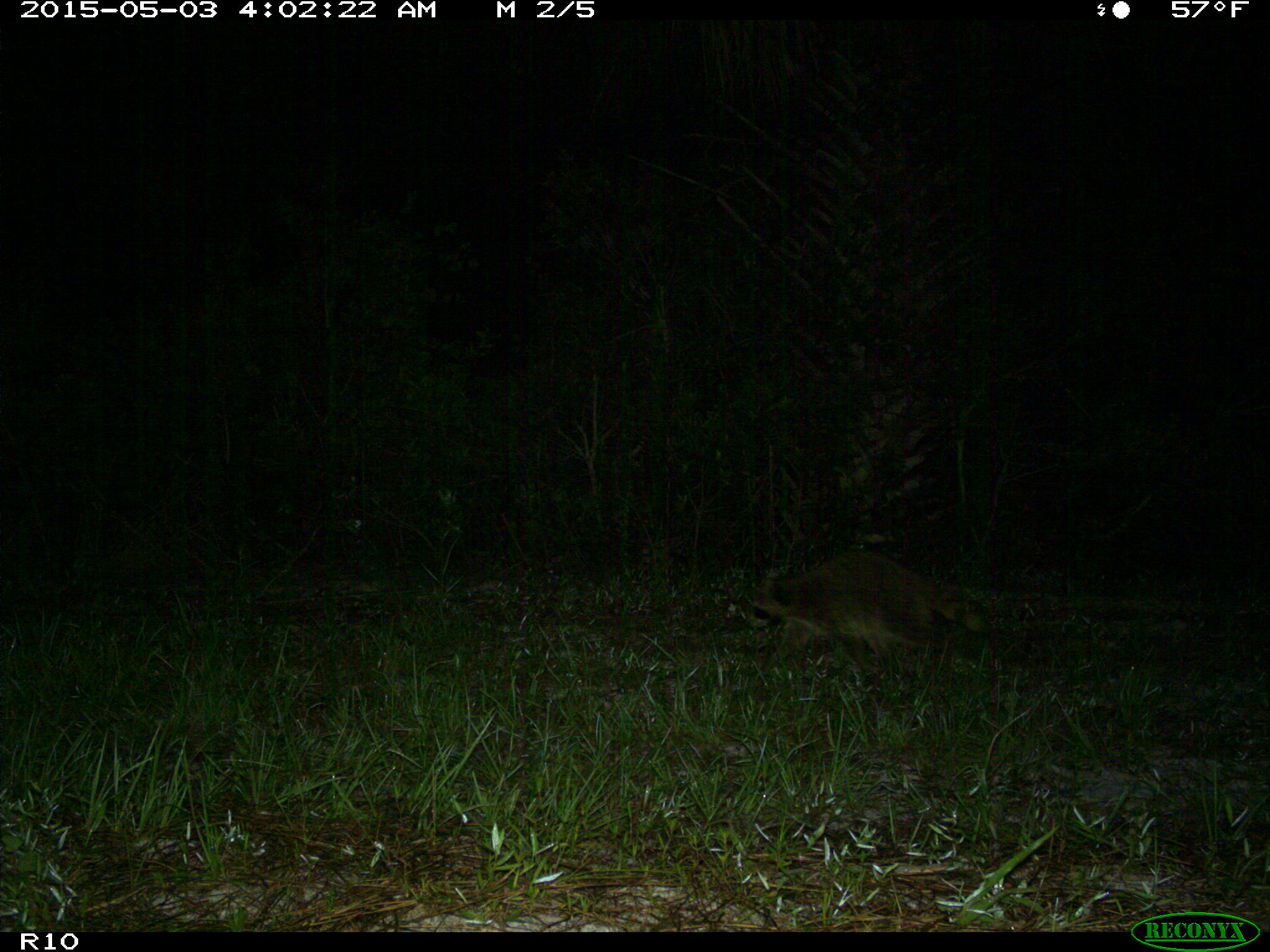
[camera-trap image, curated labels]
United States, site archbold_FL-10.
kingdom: Animalia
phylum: Chordata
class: Mammalia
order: Carnivora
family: Procyonidae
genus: Procyon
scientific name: Procyon lotor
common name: common raccoon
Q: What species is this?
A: Procyon lotor (common raccoon).